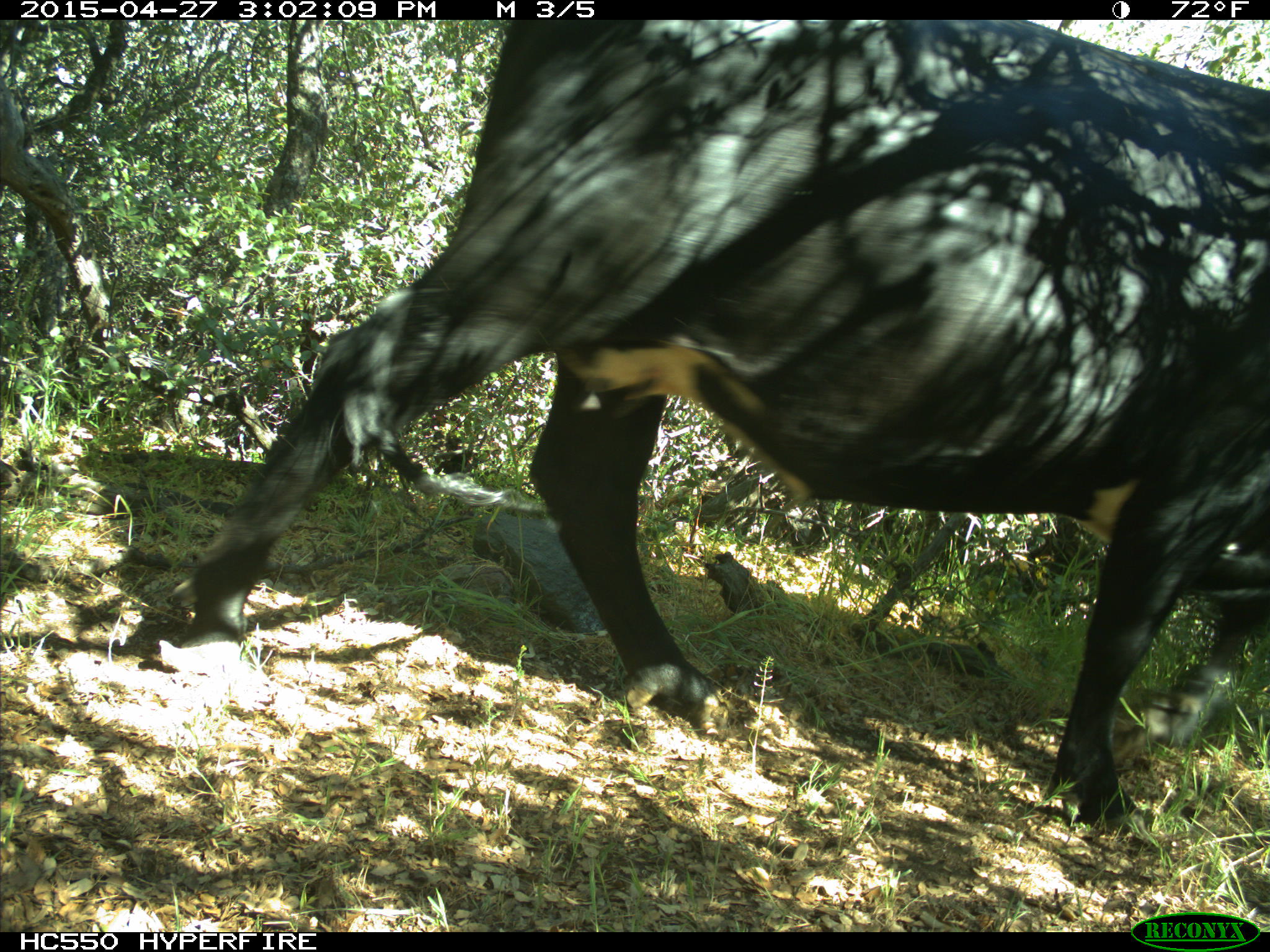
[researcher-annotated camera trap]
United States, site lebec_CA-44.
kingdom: Animalia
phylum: Chordata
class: Mammalia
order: Artiodactyla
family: Bovidae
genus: Bos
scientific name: Bos taurus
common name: domestic cow